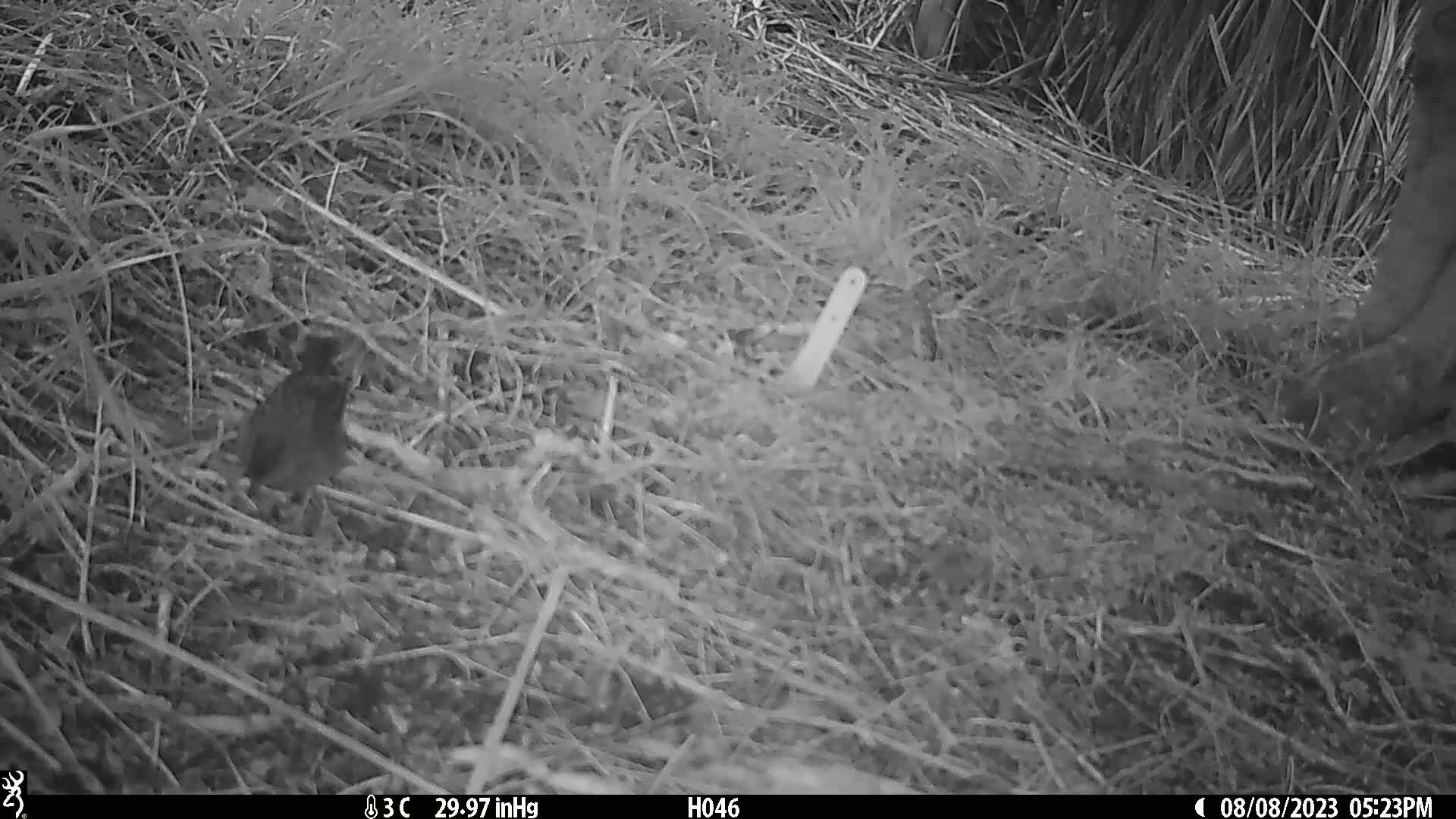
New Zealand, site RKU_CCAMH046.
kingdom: Animalia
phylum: Chordata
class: Aves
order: Passeriformes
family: Prunellidae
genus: Prunella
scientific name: Prunella modularis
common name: dunnock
Dunnock (Prunella modularis).